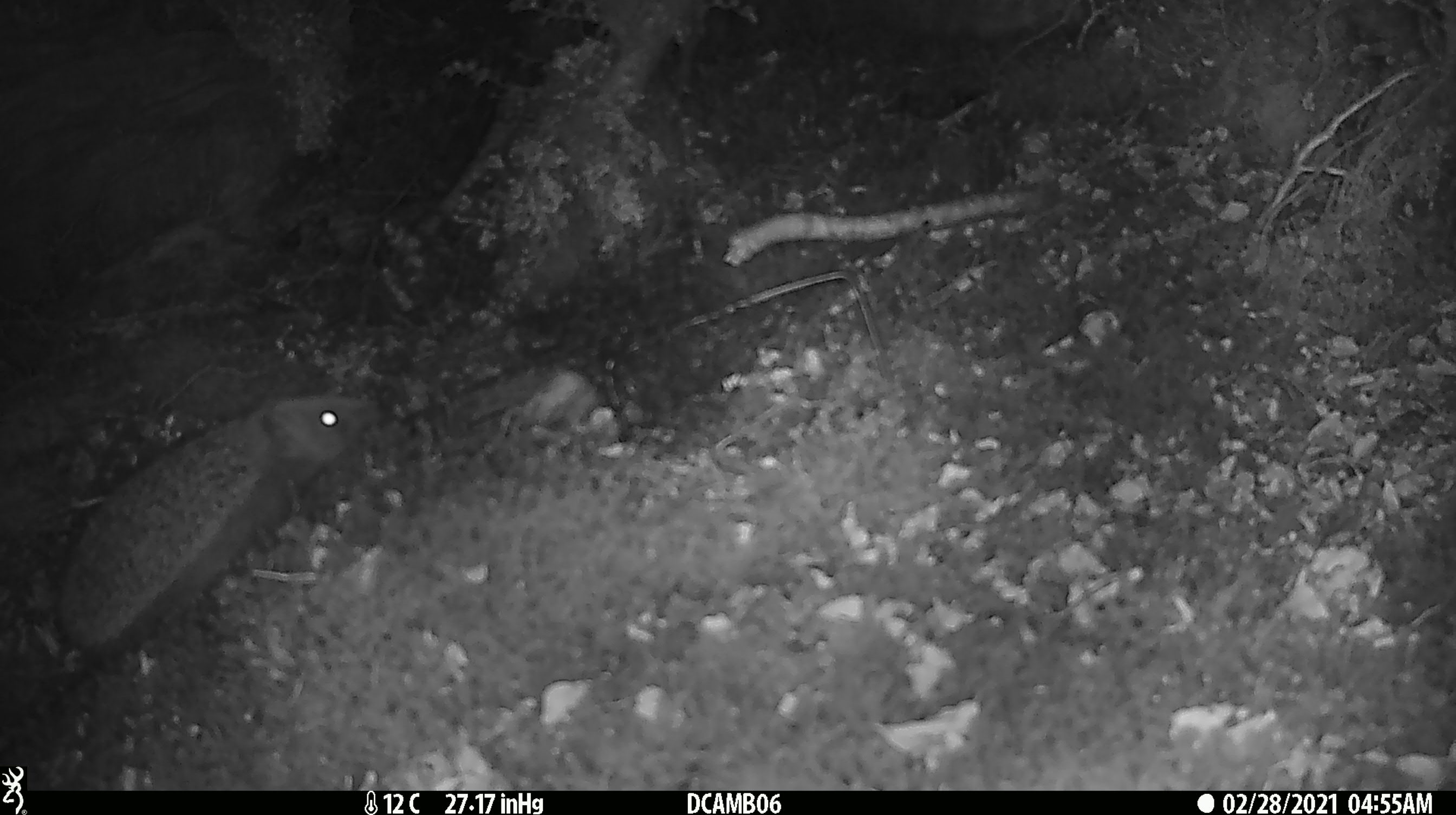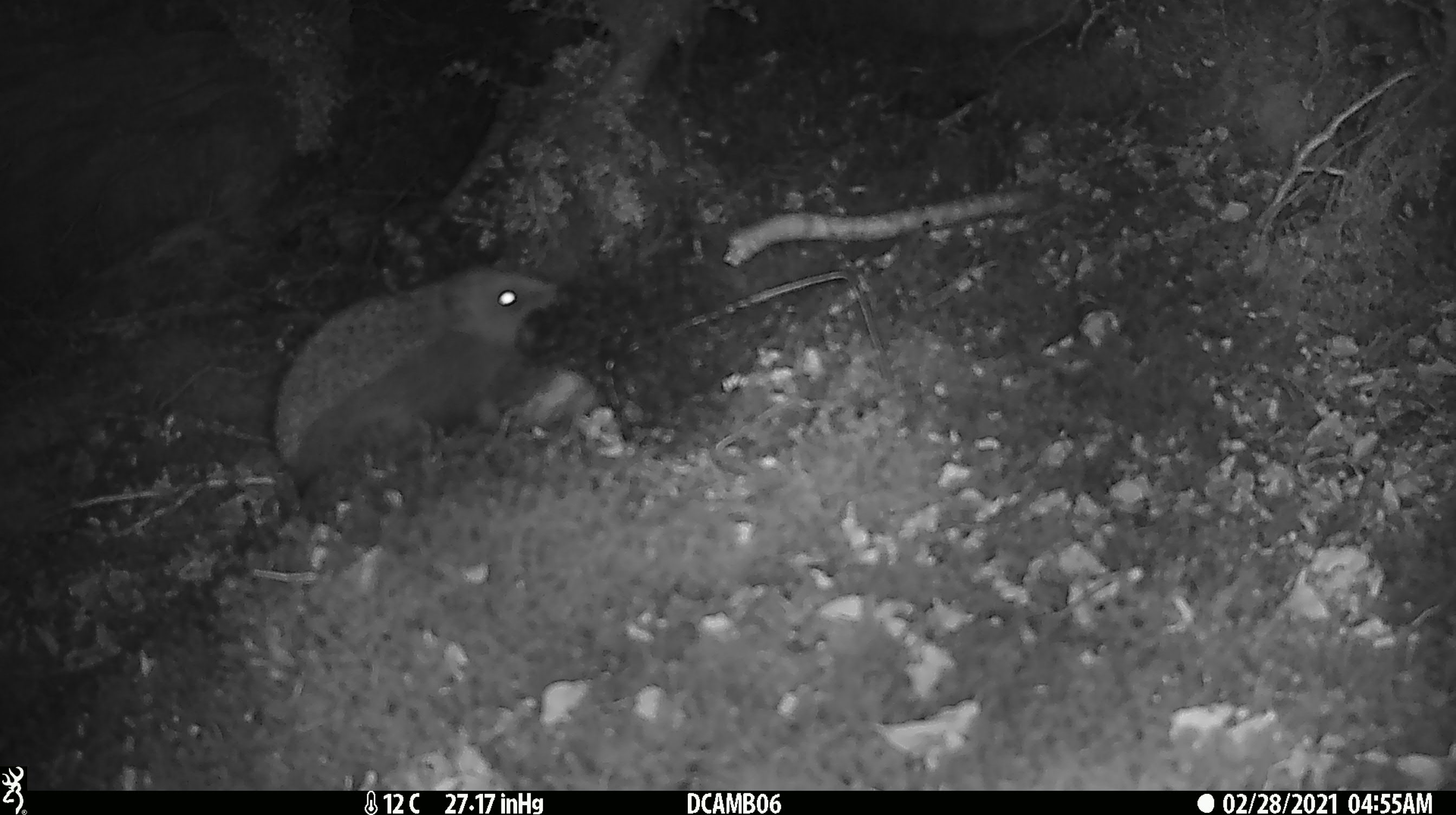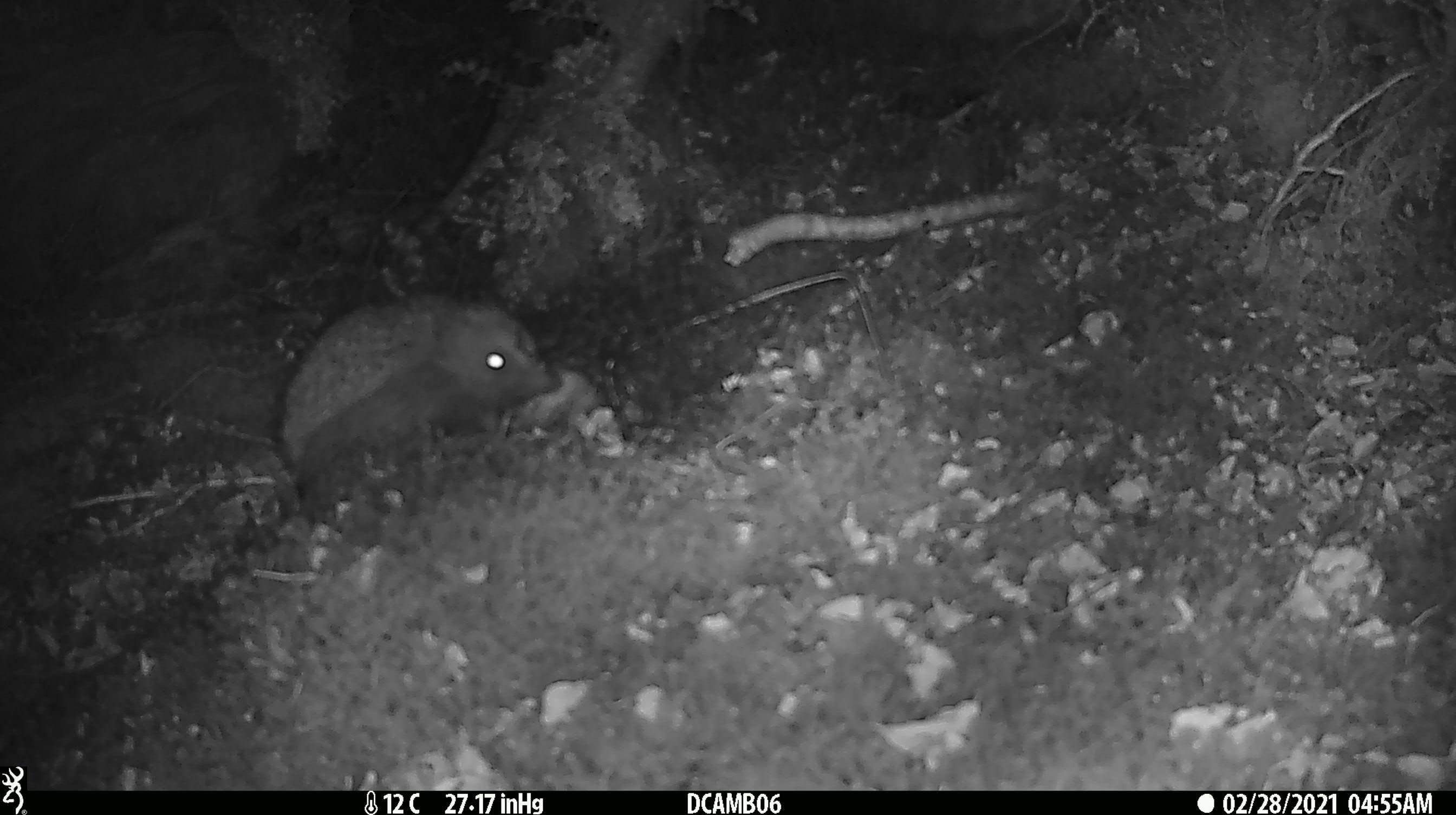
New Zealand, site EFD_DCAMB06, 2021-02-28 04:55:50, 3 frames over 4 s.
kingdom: Animalia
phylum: Chordata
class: Mammalia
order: Eulipotyphla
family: Erinaceidae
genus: Erinaceus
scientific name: Erinaceus europaeus europaeus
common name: european hedgehog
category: hedgehog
Hedgehog (european hedgehog) (Erinaceus europaeus europaeus).